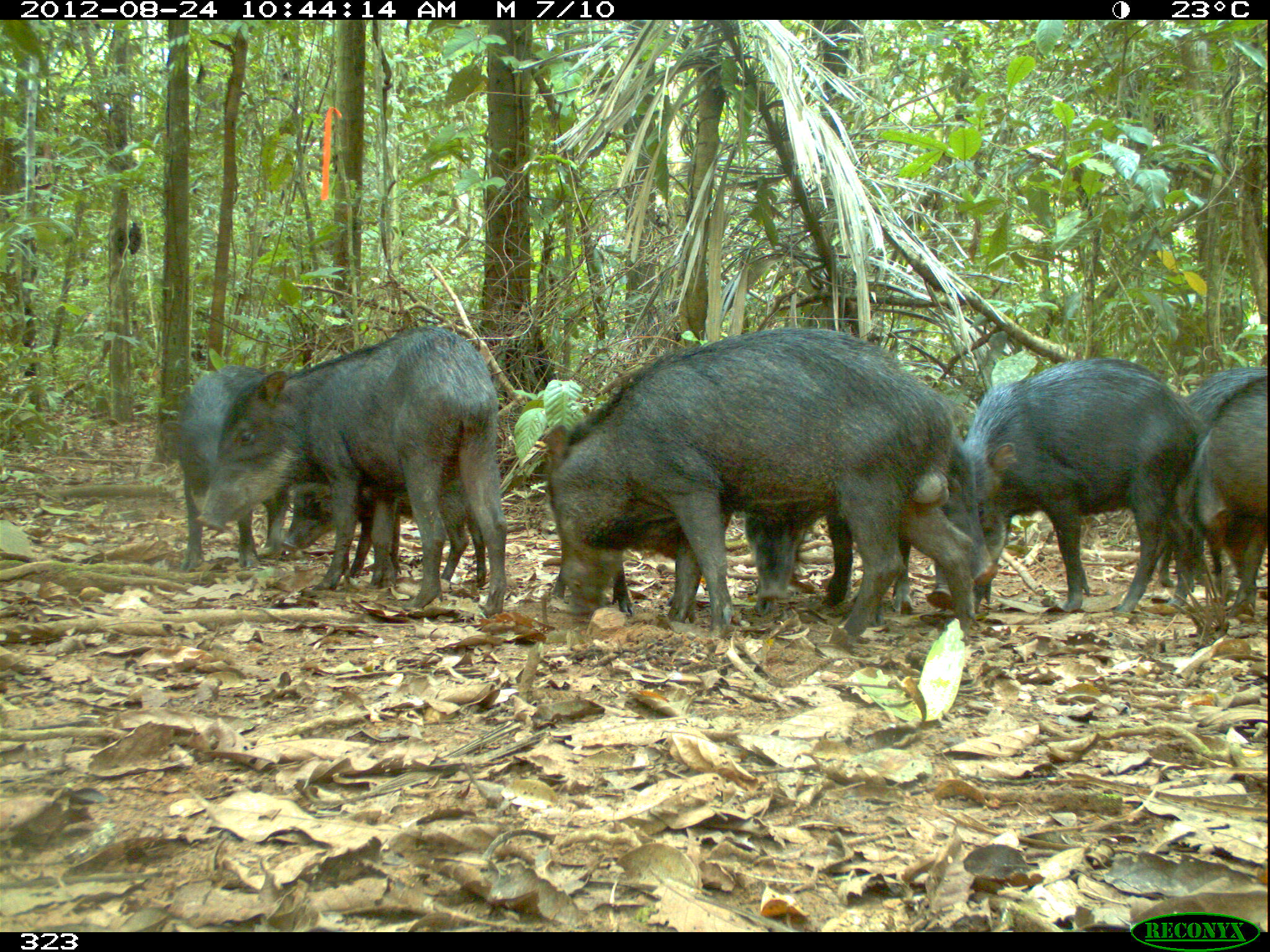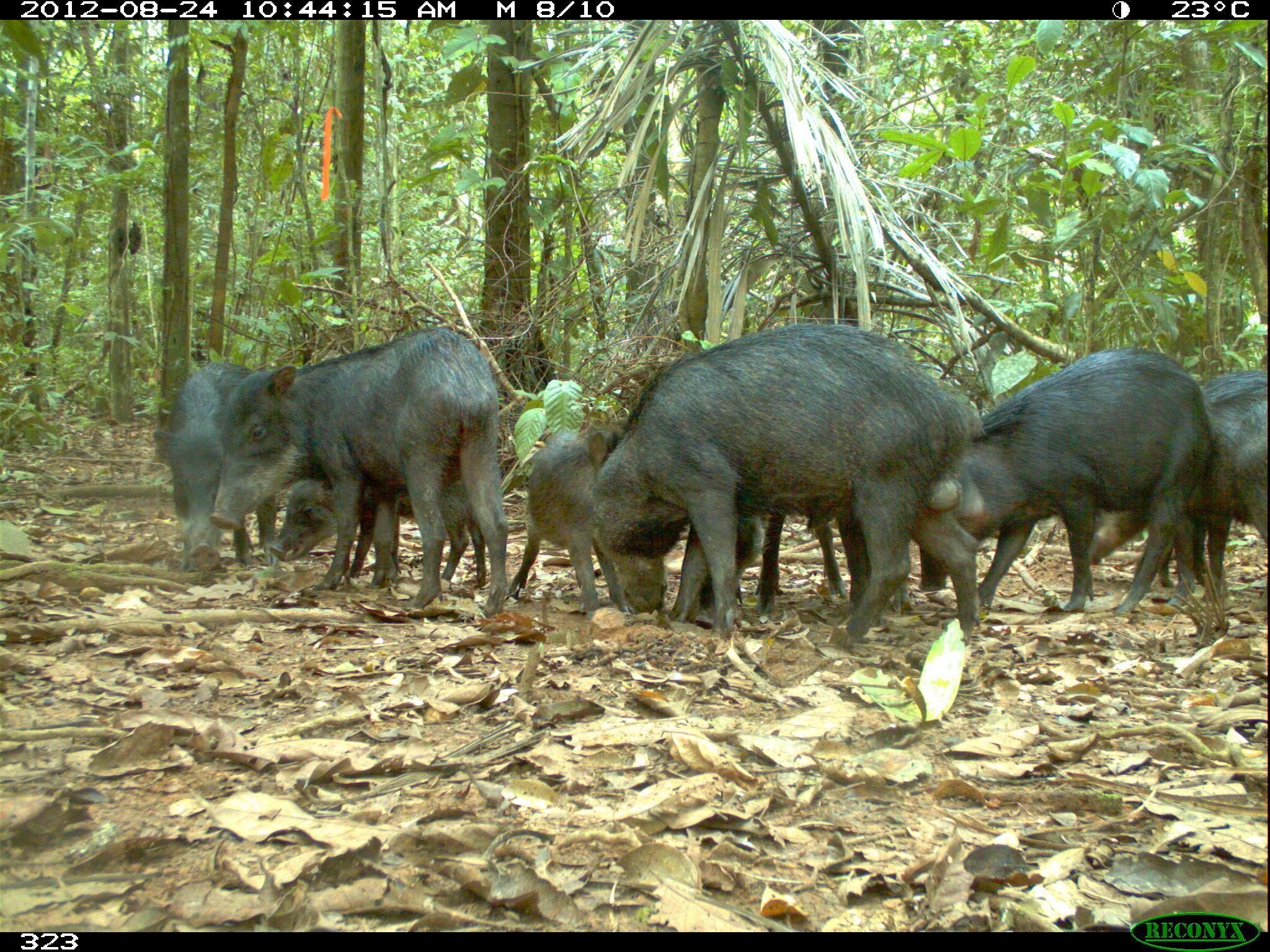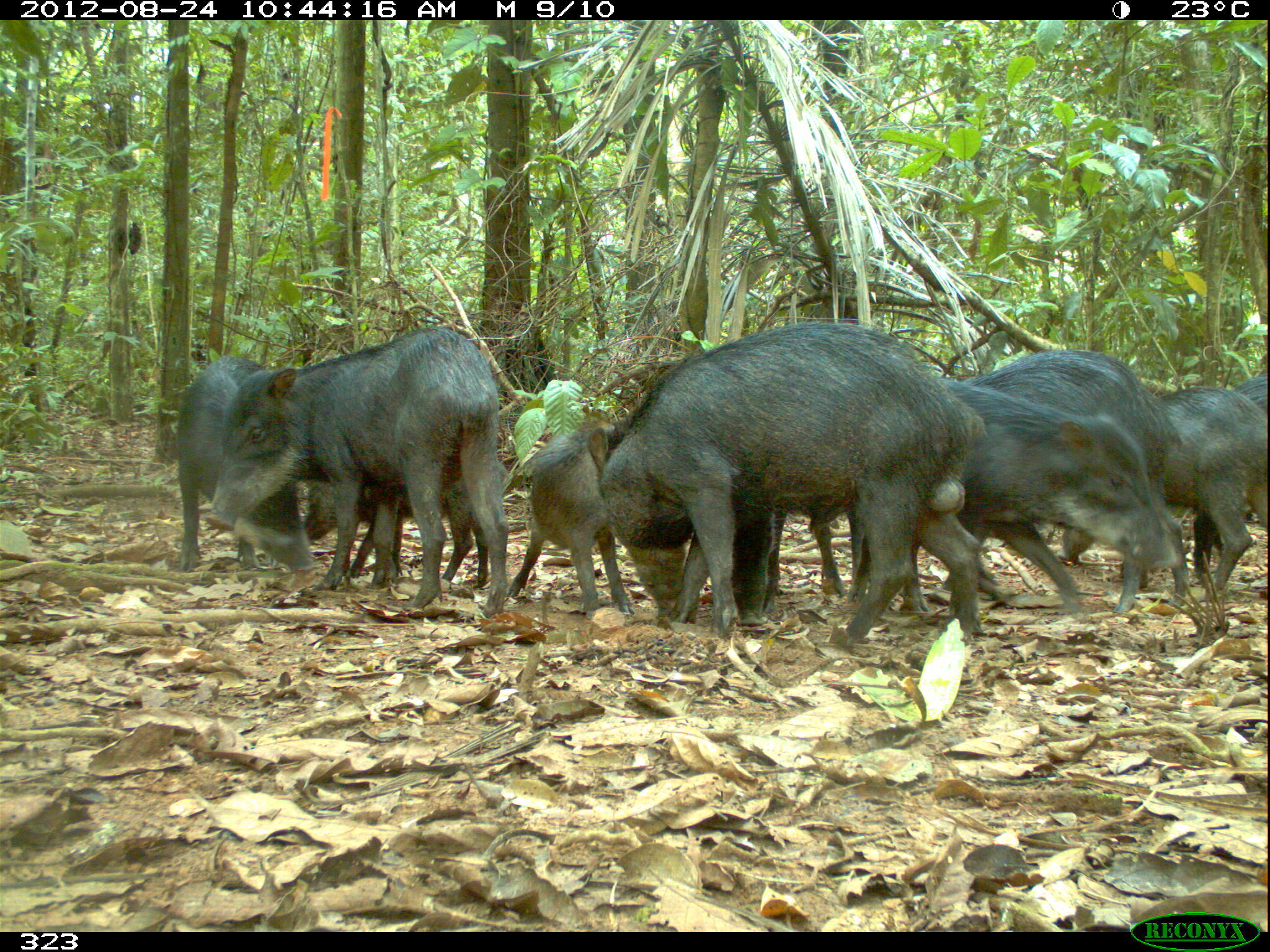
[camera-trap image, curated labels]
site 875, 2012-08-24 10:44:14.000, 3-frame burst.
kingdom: Animalia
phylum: Chordata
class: Mammalia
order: Artiodactyla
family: Tayassuidae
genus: Tayassu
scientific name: Tayassu pecari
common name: white-lipped peccary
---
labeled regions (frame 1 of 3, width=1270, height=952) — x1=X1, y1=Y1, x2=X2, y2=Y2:
tayassu pecari: x1=538, y1=323, x2=978, y2=650; x1=197, y1=321, x2=511, y2=613; x1=924, y1=356, x2=1201, y2=616; x1=1144, y1=365, x2=1268, y2=607; x1=166, y1=365, x2=288, y2=566; x1=1178, y1=370, x2=1268, y2=616; x1=282, y1=480, x2=486, y2=586; x1=887, y1=442, x2=1002, y2=612; x1=742, y1=501, x2=853, y2=616; x1=550, y1=549, x2=675, y2=615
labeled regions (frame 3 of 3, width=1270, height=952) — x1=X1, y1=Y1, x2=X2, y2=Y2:
tayassu pecari: x1=584, y1=320, x2=984, y2=647; x1=202, y1=323, x2=509, y2=615; x1=811, y1=376, x2=1184, y2=612; x1=939, y1=344, x2=1182, y2=614; x1=1060, y1=383, x2=1268, y2=602; x1=175, y1=352, x2=317, y2=572; x1=506, y1=417, x2=636, y2=623; x1=304, y1=478, x2=486, y2=588; x1=1189, y1=372, x2=1268, y2=585